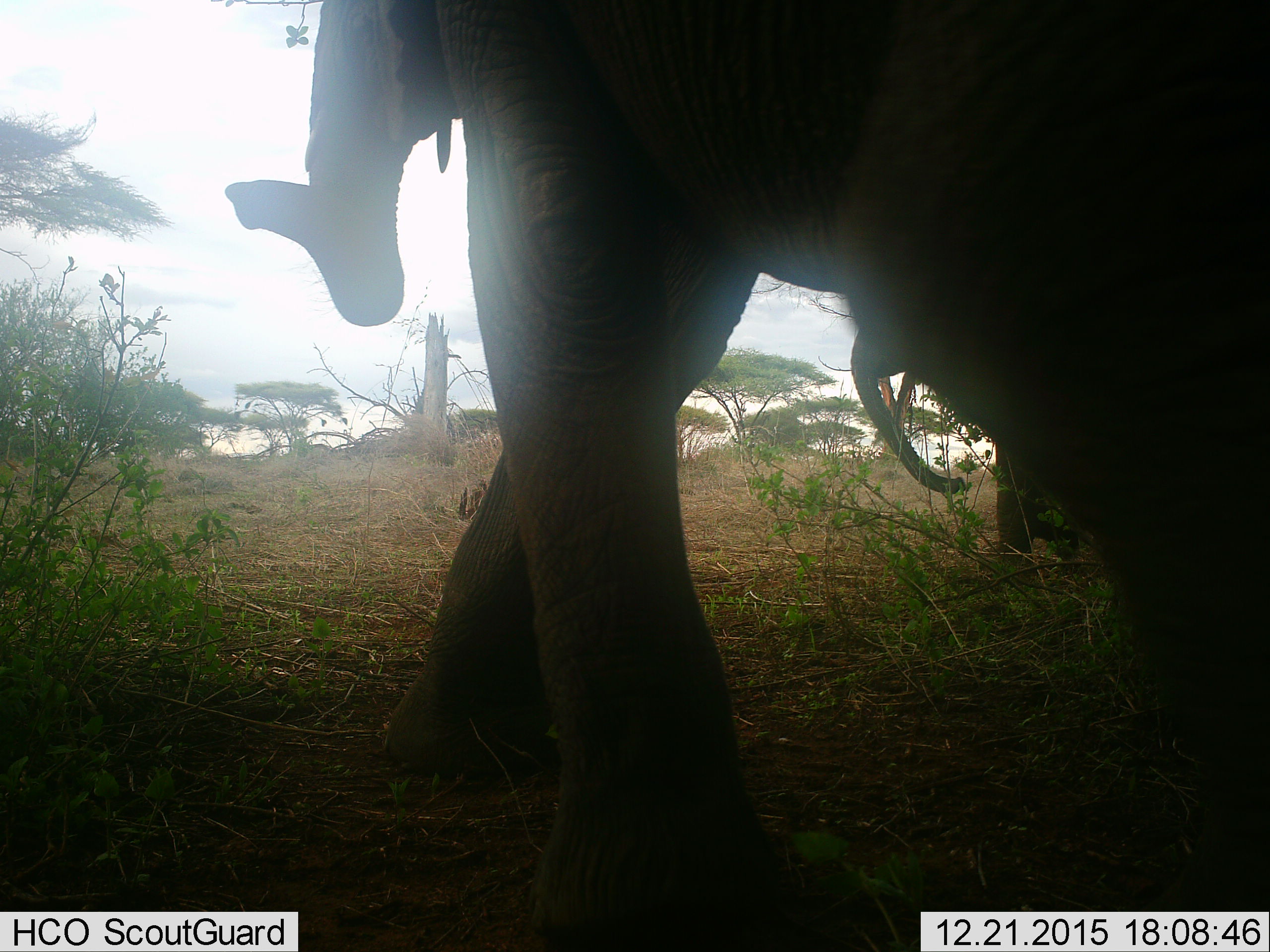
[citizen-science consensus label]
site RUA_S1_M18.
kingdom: Animalia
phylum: Chordata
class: Mammalia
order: Proboscidea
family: Elephantidae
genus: Loxodonta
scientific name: Loxodonta africana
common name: african bush elephant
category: elephant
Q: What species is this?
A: Elephant (african bush elephant) (Loxodonta africana).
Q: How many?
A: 2.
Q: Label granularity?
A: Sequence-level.